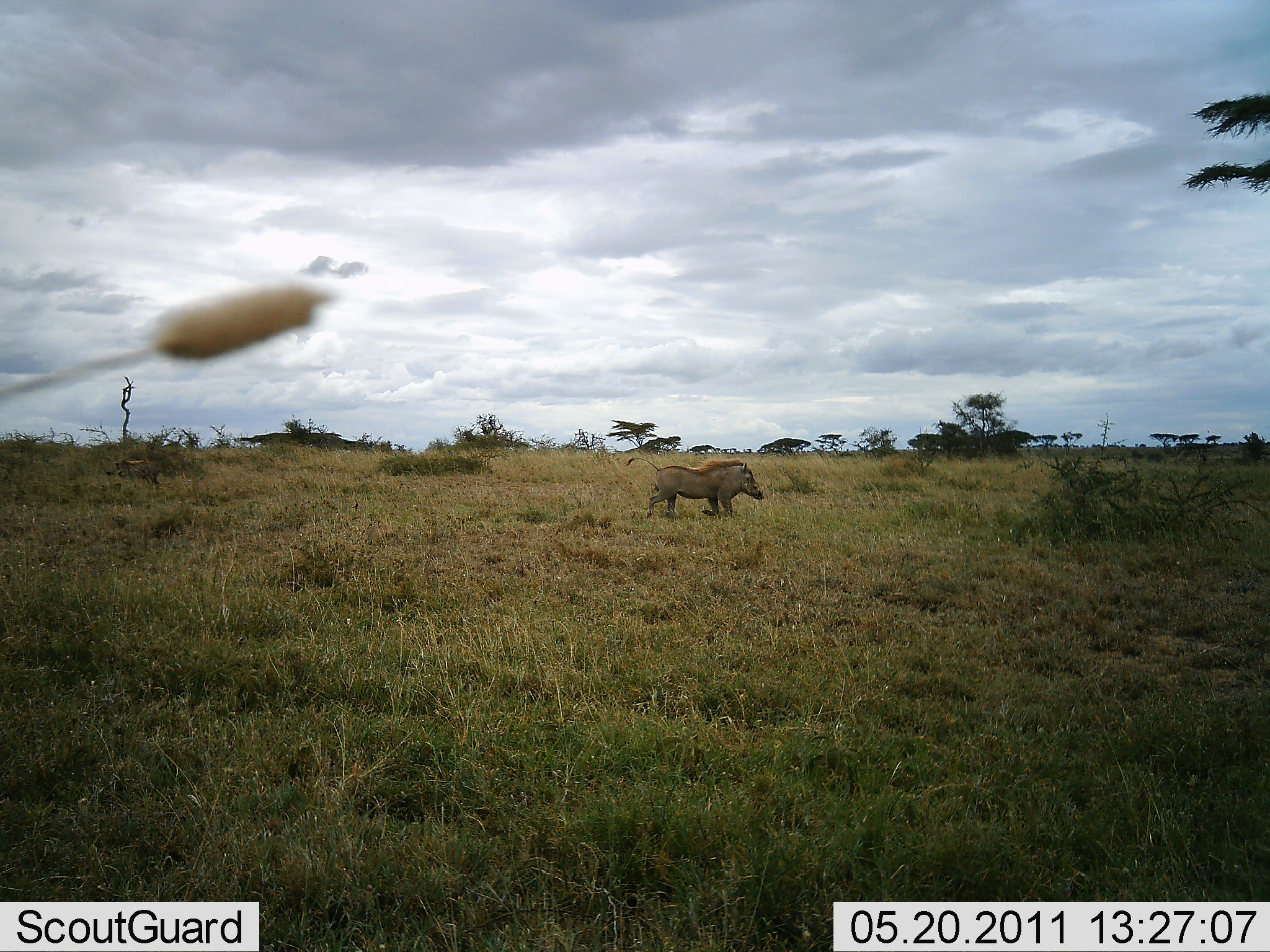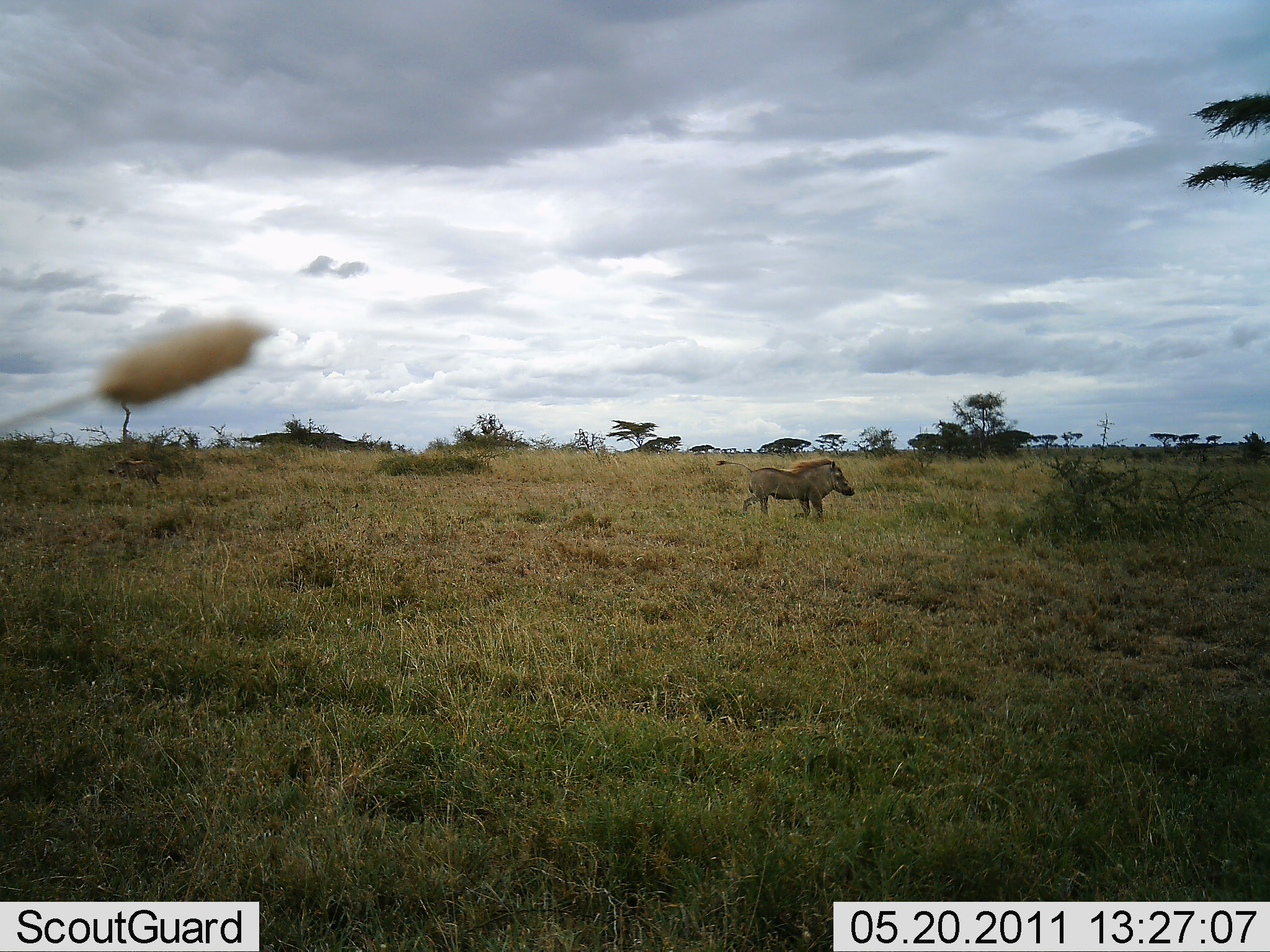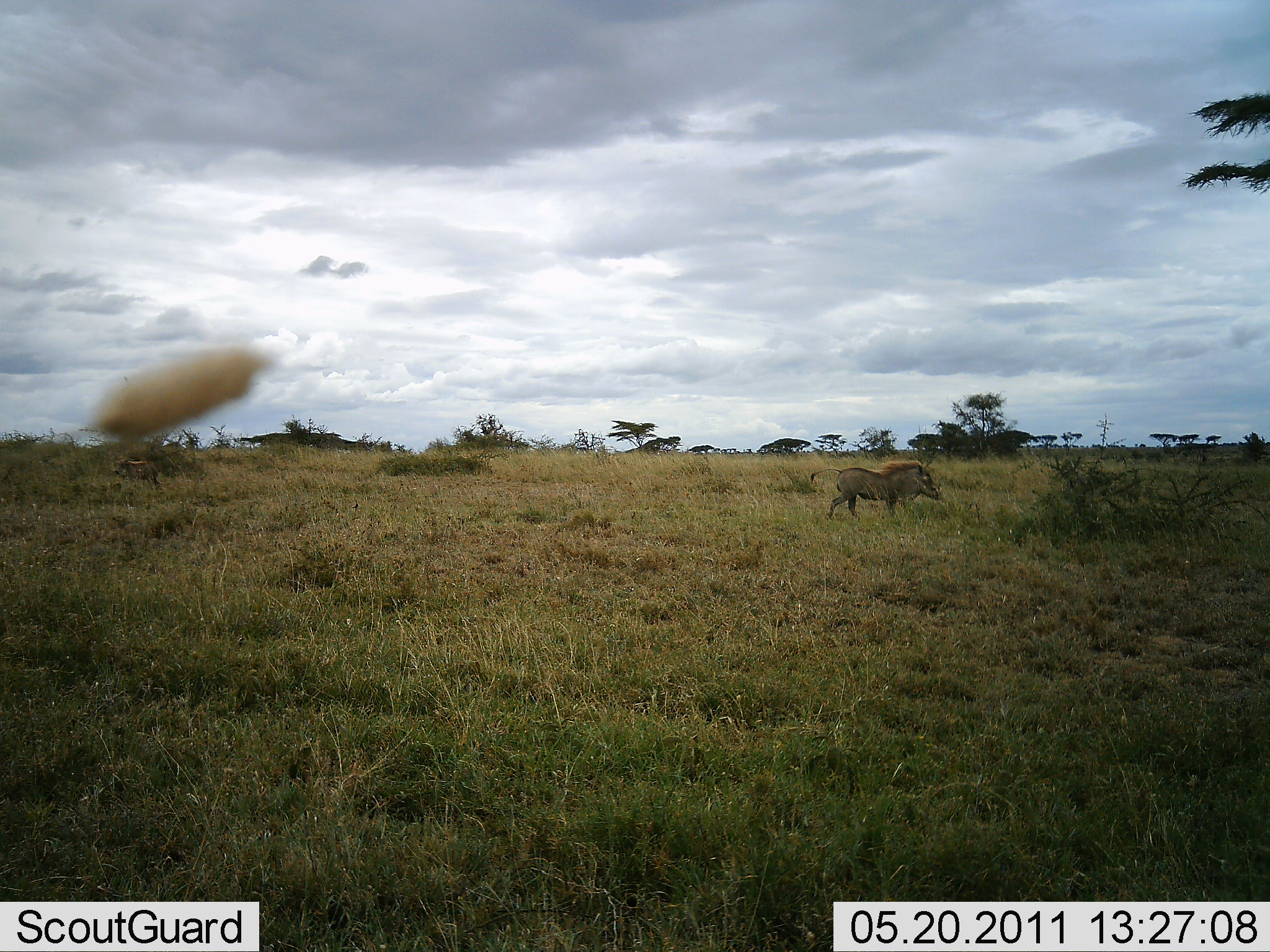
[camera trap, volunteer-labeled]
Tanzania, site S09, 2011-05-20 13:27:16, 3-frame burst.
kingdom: Animalia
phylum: Chordata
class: Mammalia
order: Artiodactyla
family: Suidae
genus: Phacochoerus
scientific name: Phacochoerus africanus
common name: warthog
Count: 1.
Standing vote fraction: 8%.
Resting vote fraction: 0%.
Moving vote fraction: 92%.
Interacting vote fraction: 0%.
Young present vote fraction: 0%.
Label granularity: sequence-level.